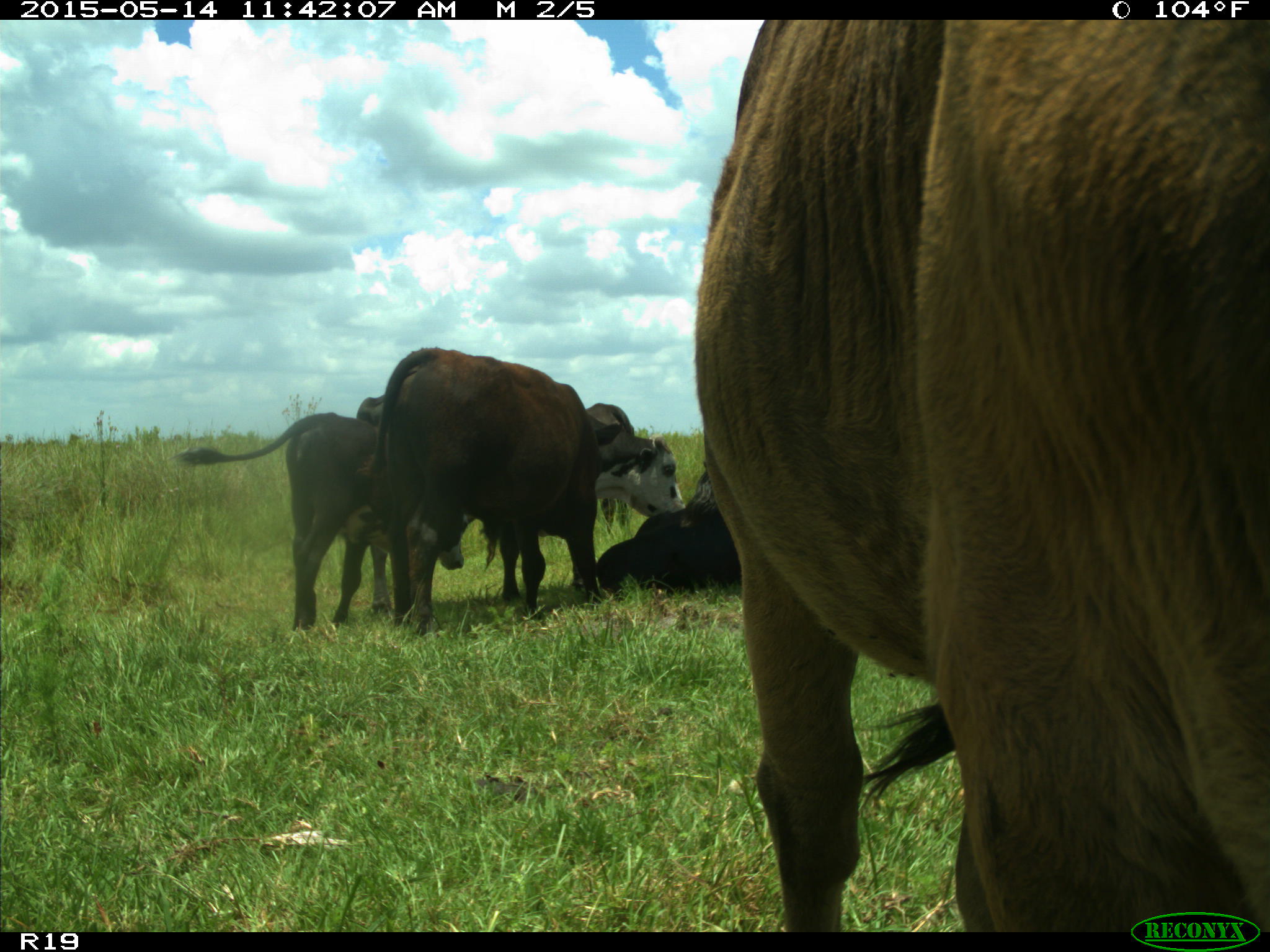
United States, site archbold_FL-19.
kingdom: Animalia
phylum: Chordata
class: Mammalia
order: Artiodactyla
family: Bovidae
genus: Bos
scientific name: Bos taurus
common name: domestic cow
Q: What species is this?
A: Bos taurus (domestic cow).